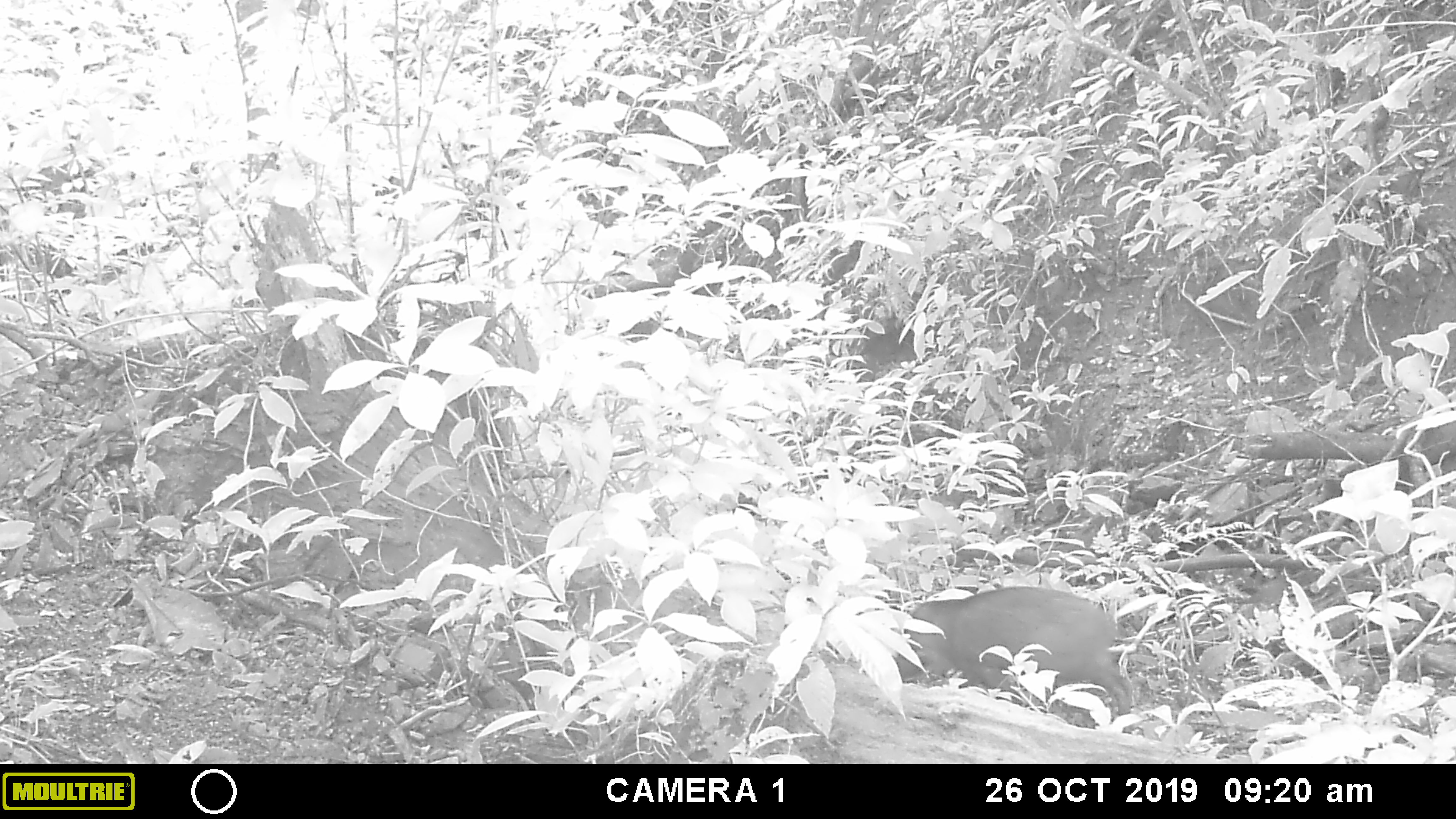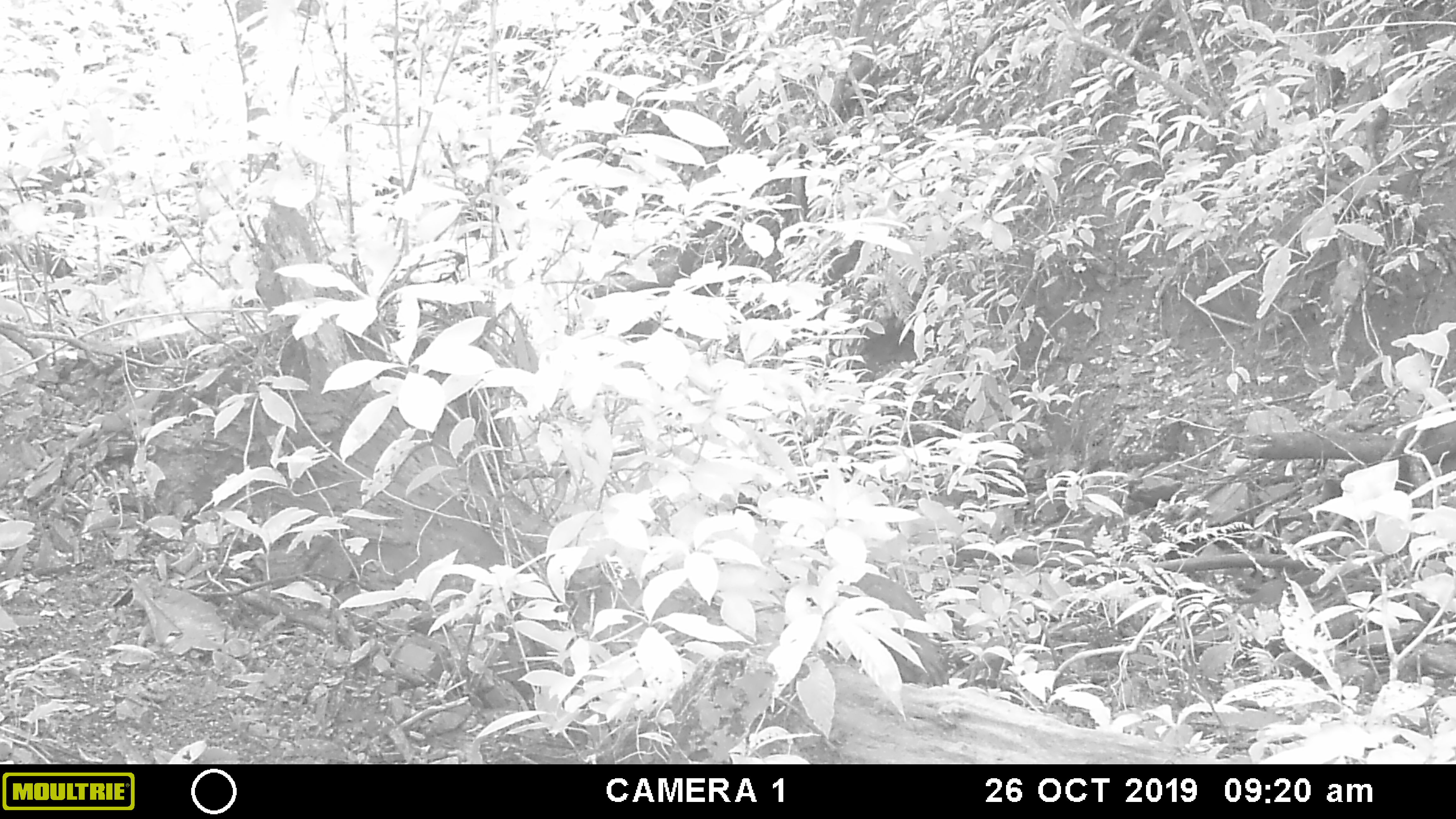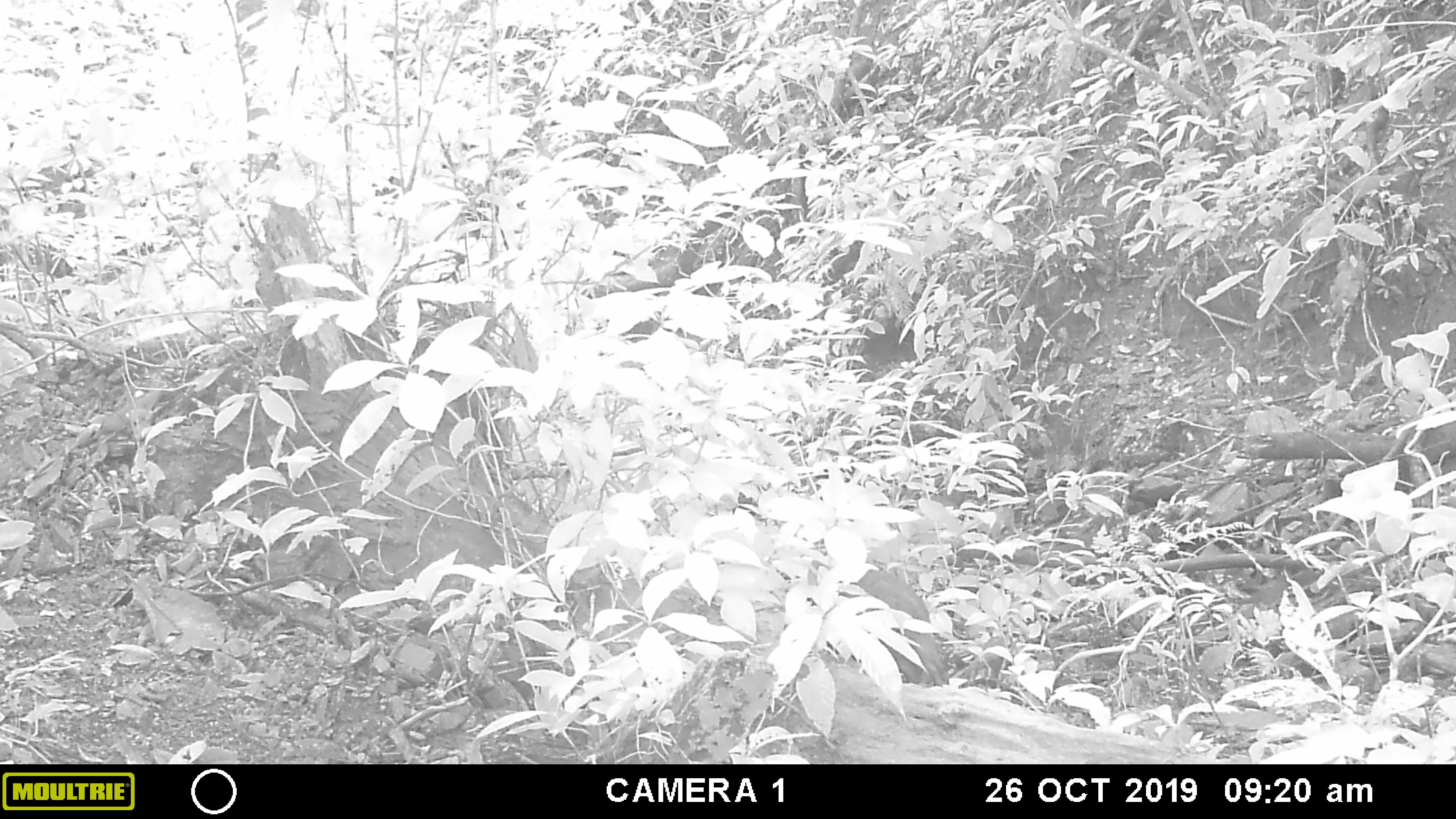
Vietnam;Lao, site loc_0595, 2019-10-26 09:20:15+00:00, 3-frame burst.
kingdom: Animalia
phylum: Chordata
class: Mammalia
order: Artiodactyla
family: Suidae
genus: Sus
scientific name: Sus scrofa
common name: eurasian wild pig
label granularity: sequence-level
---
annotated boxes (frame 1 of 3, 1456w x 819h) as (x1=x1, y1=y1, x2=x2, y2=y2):
eurasian wild pig: (x1=892, y1=585, x2=1133, y2=715)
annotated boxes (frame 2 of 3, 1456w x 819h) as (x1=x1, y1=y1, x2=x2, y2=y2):
eurasian wild pig: (x1=837, y1=573, x2=948, y2=687)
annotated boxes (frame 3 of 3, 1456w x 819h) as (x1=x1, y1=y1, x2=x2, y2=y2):
eurasian wild pig: (x1=806, y1=559, x2=949, y2=686)